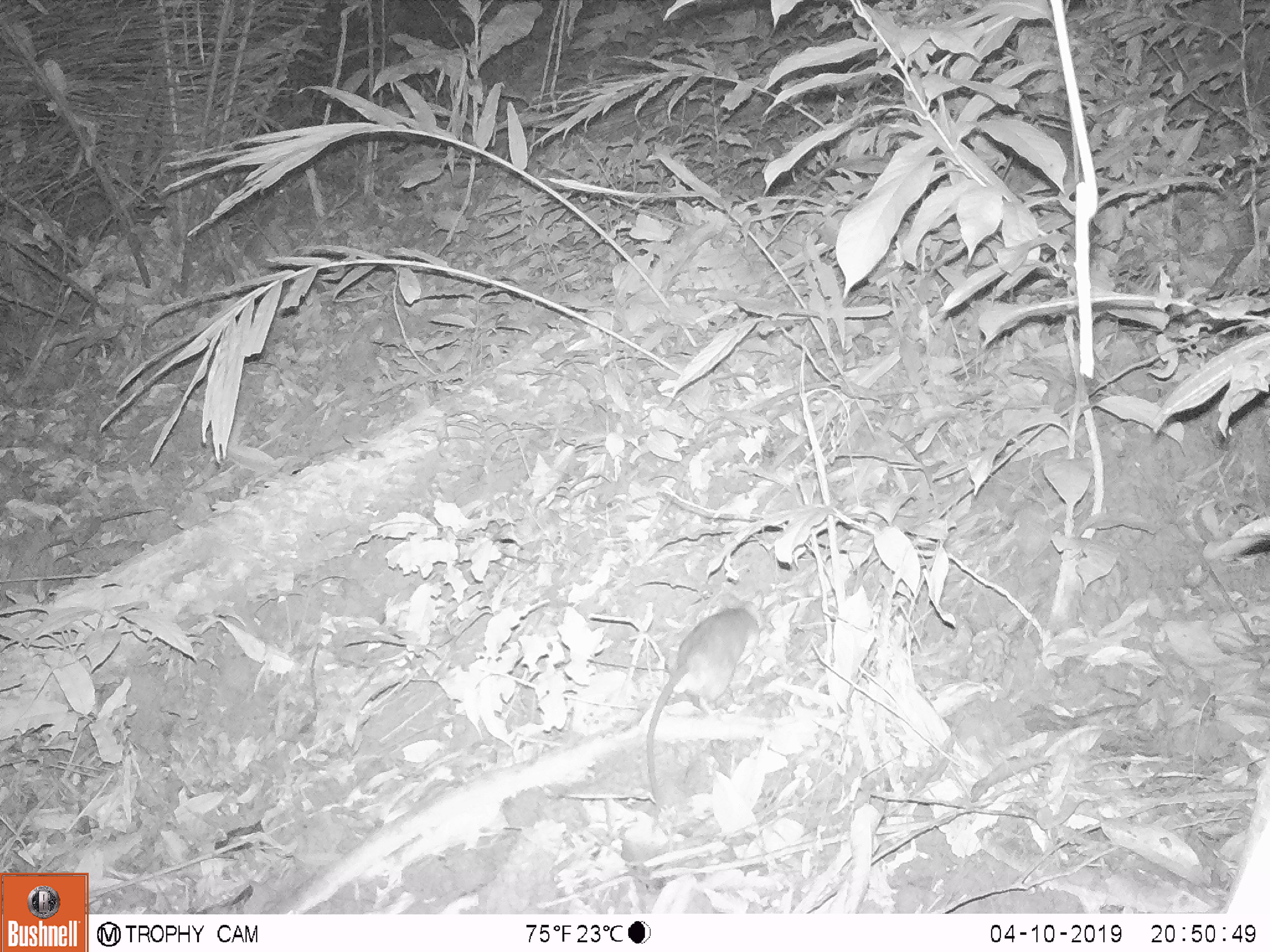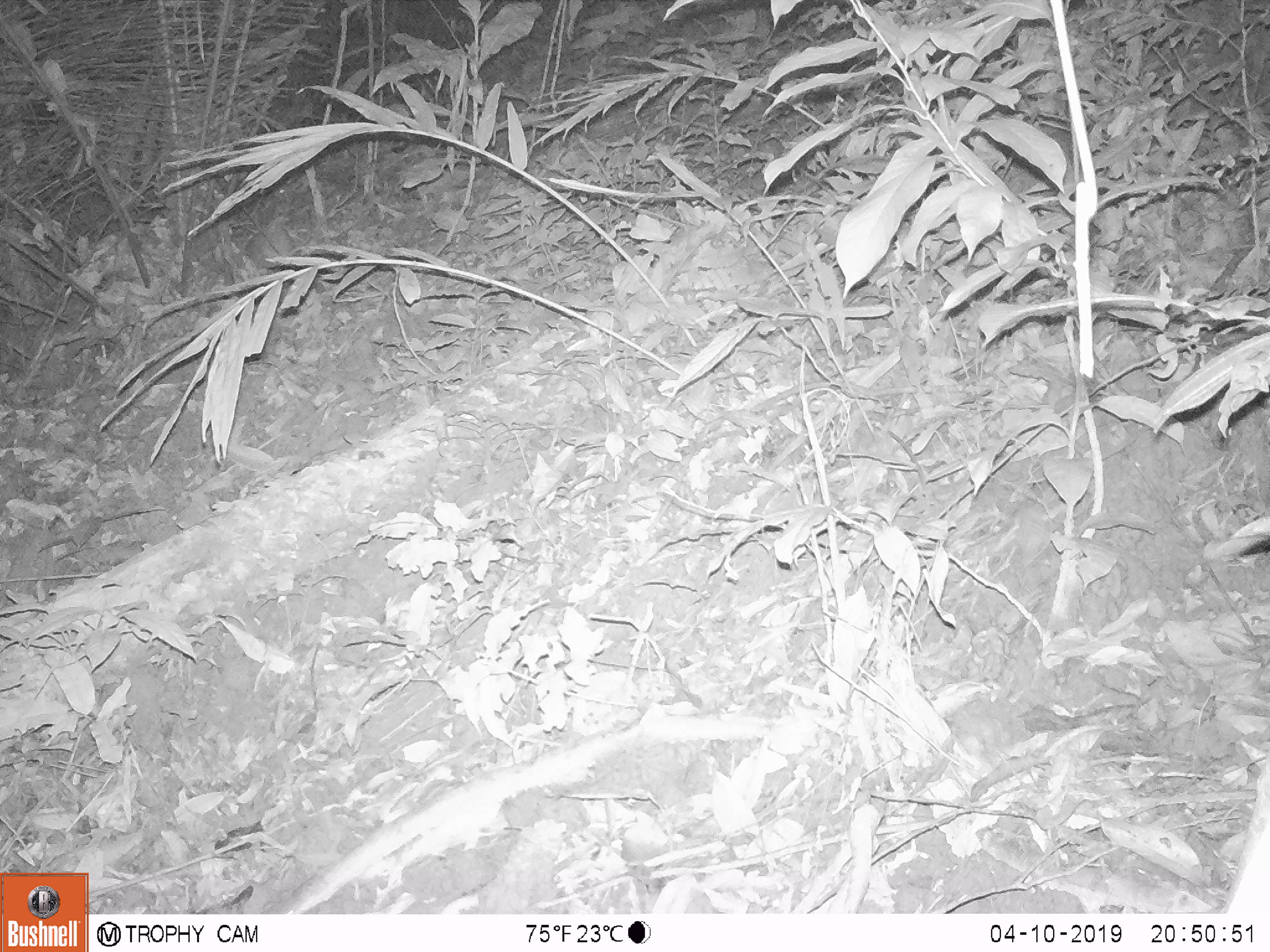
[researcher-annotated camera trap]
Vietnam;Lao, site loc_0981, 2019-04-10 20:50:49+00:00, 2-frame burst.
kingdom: Animalia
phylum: Chordata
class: Mammalia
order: Rodentia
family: Muridae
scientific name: Muridae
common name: old-world mice and rats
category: unidentified murid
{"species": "unidentified murid (old-world mice and rats) (Muridae)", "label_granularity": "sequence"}